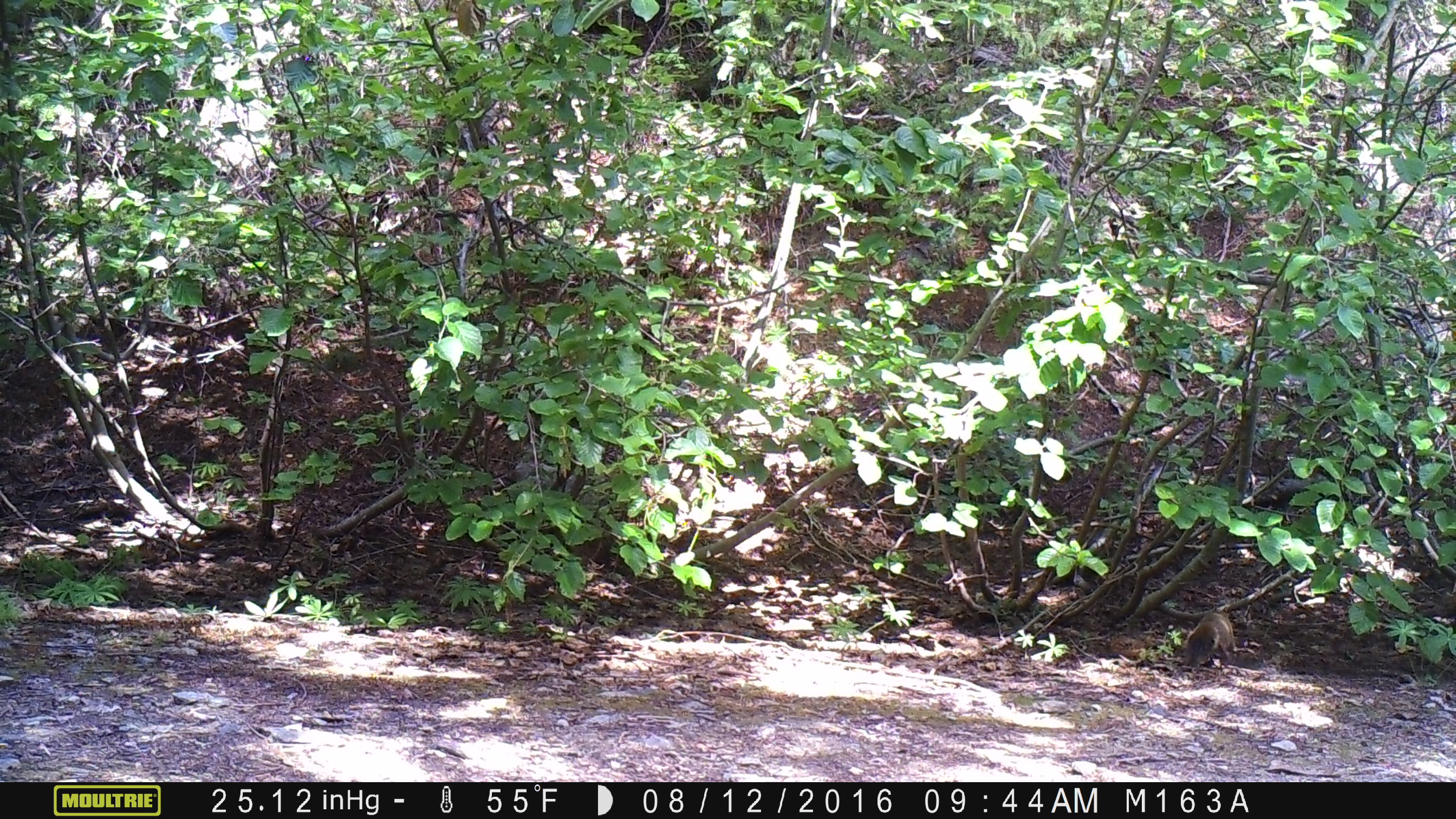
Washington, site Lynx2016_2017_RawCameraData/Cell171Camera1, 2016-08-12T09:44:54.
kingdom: Animalia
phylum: Chordata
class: Mammalia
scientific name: Mammalia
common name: small mammal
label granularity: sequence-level